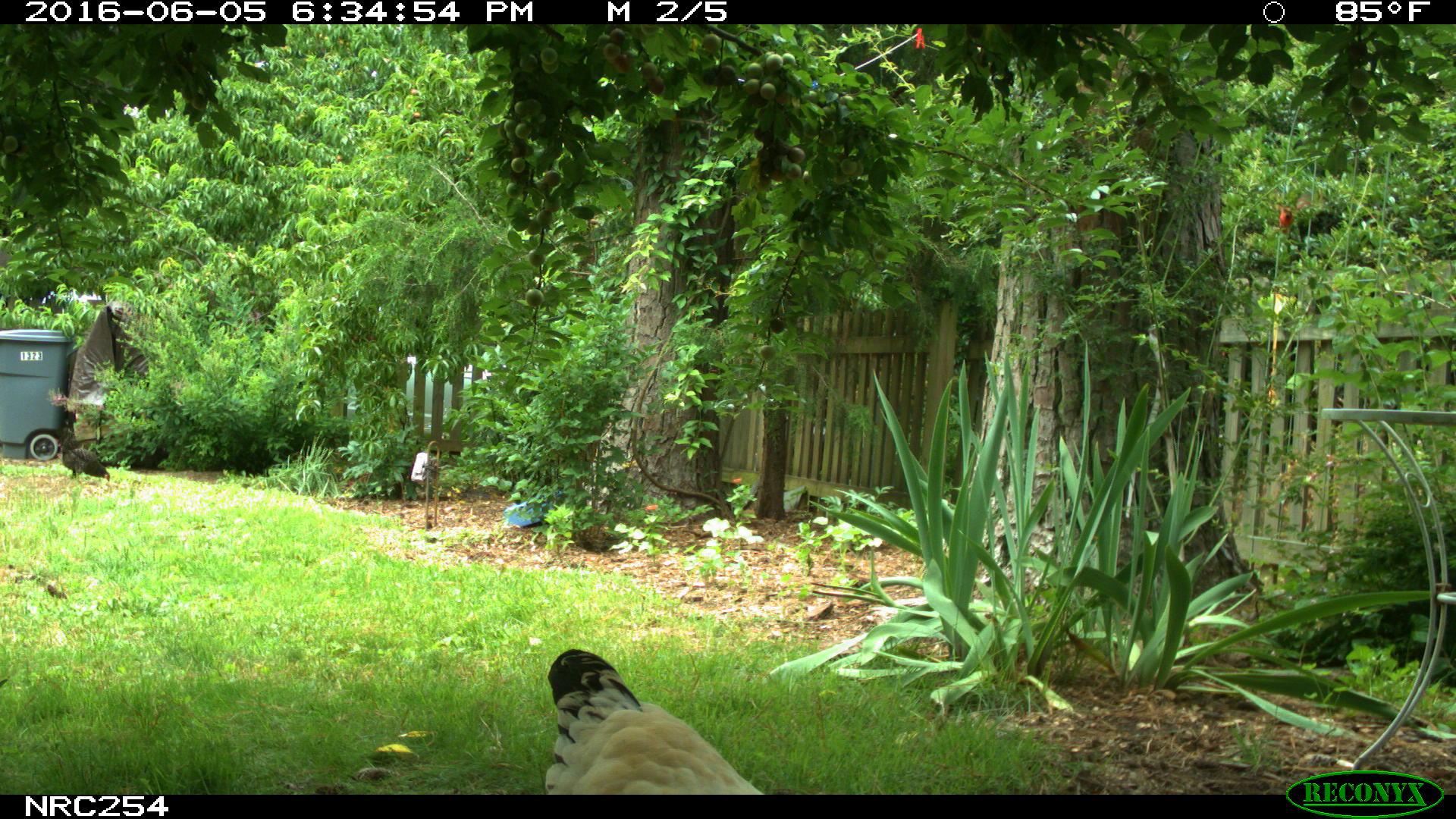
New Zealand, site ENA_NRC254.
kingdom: Animalia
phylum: Chordata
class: Aves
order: Galliformes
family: Phasianidae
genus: Gallus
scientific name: Gallus gallus domesticus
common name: chicken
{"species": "chicken (Gallus gallus domesticus)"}